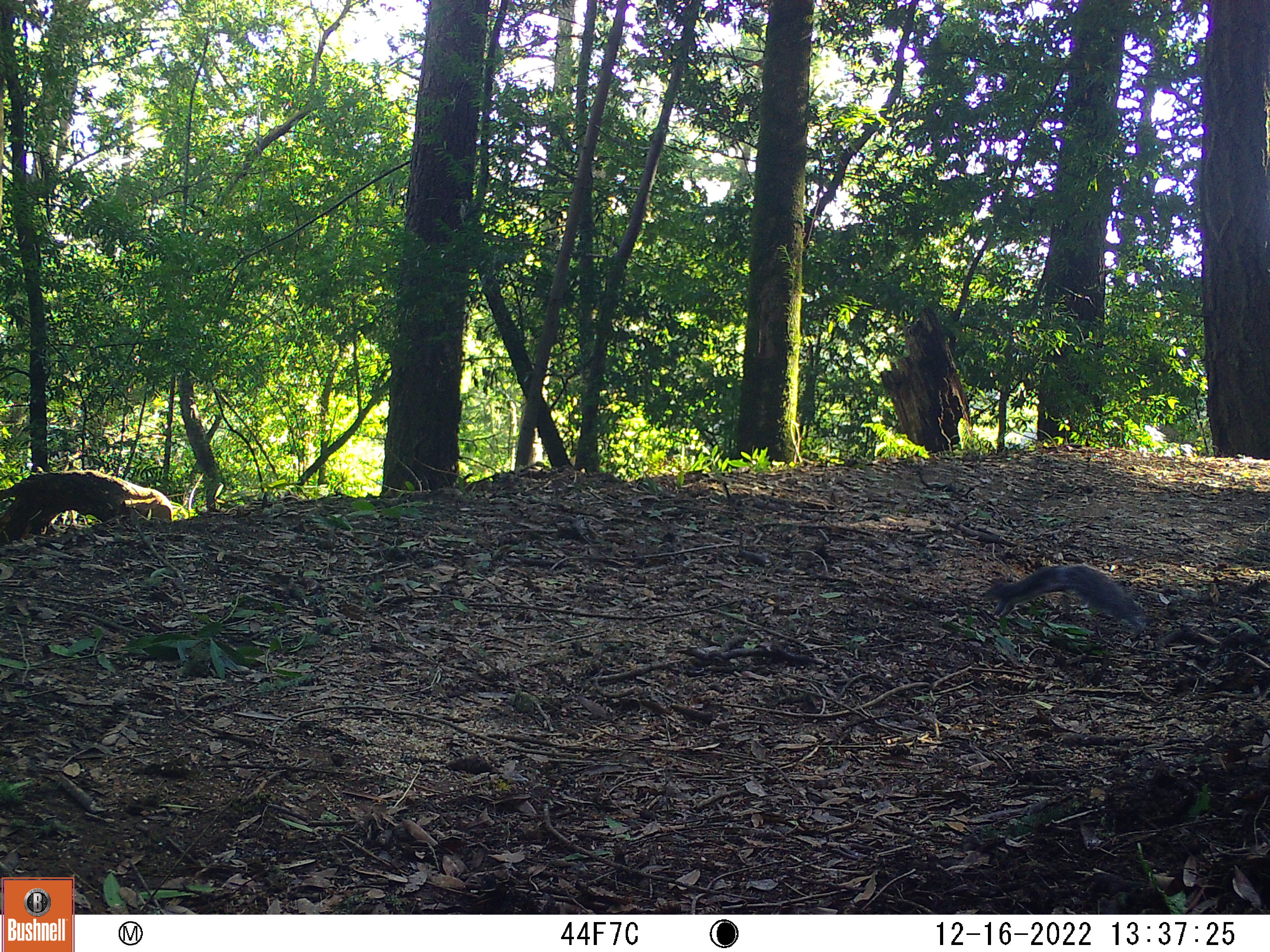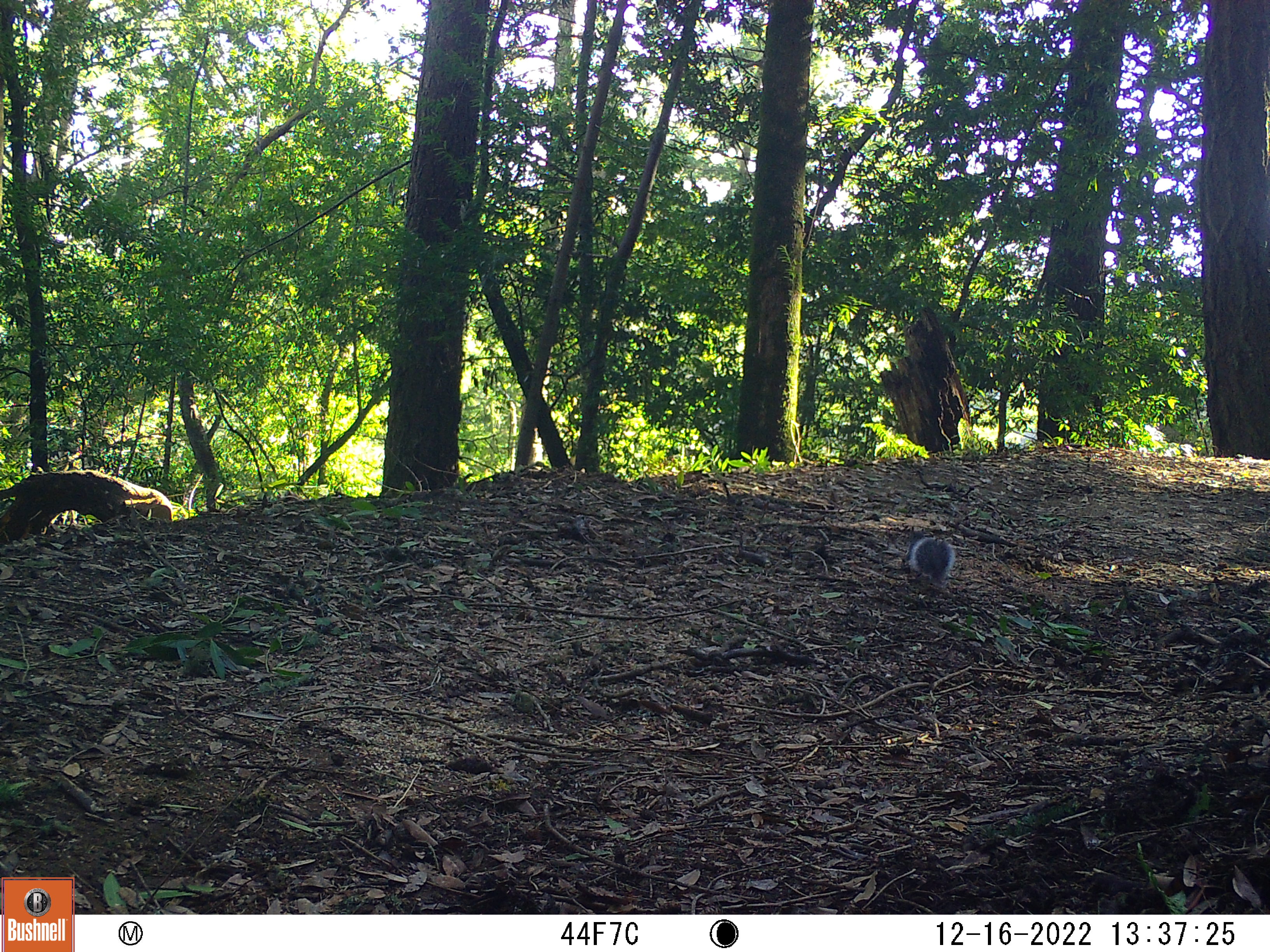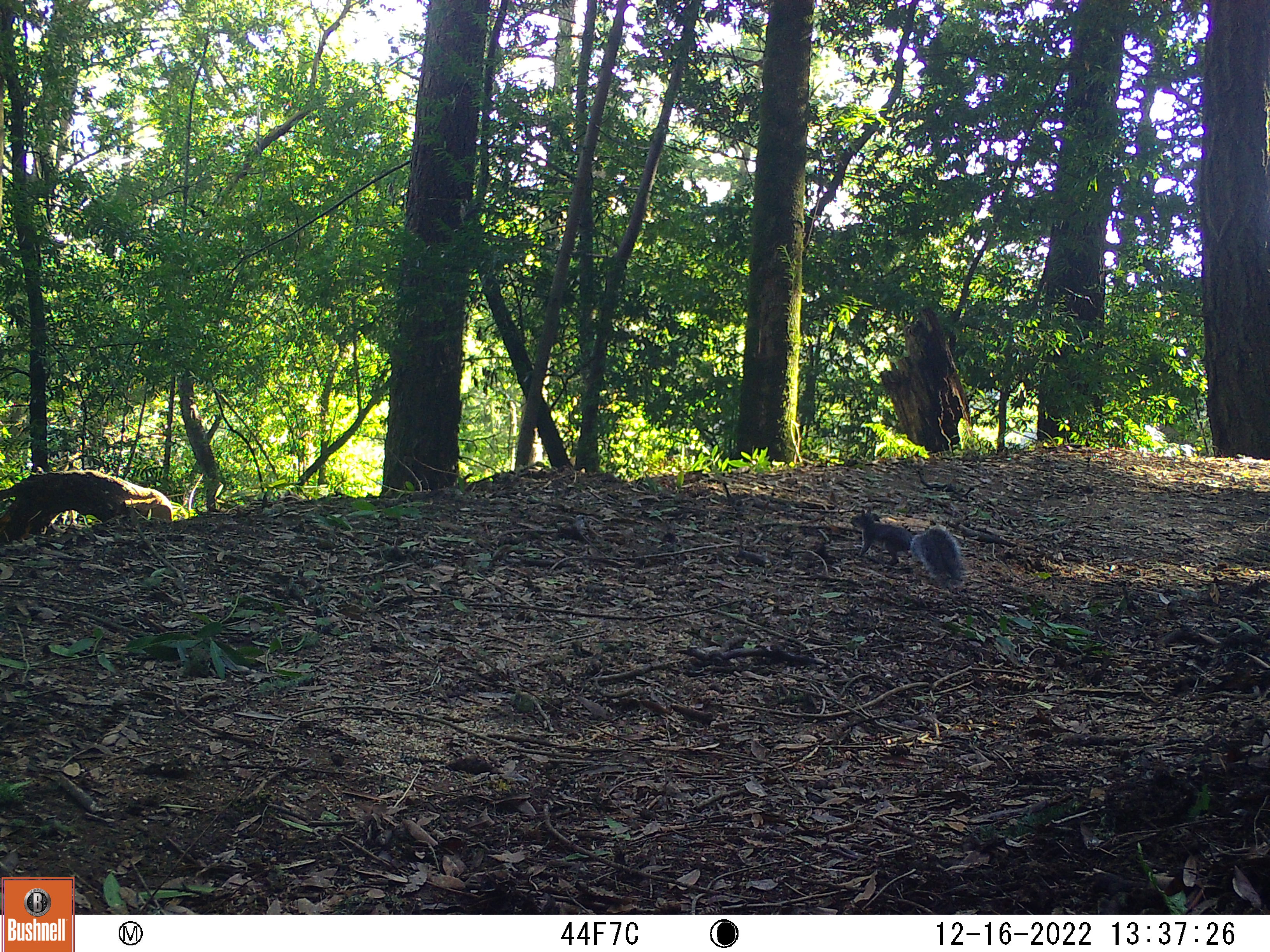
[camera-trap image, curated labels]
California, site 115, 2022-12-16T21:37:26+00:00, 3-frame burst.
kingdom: Animalia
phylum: Chordata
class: Mammalia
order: Rodentia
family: Sciuridae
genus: Sciurus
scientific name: Sciurus griseus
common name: western gray squirrel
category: western grey squirrel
Western grey squirrel (western gray squirrel) (Sciurus griseus).